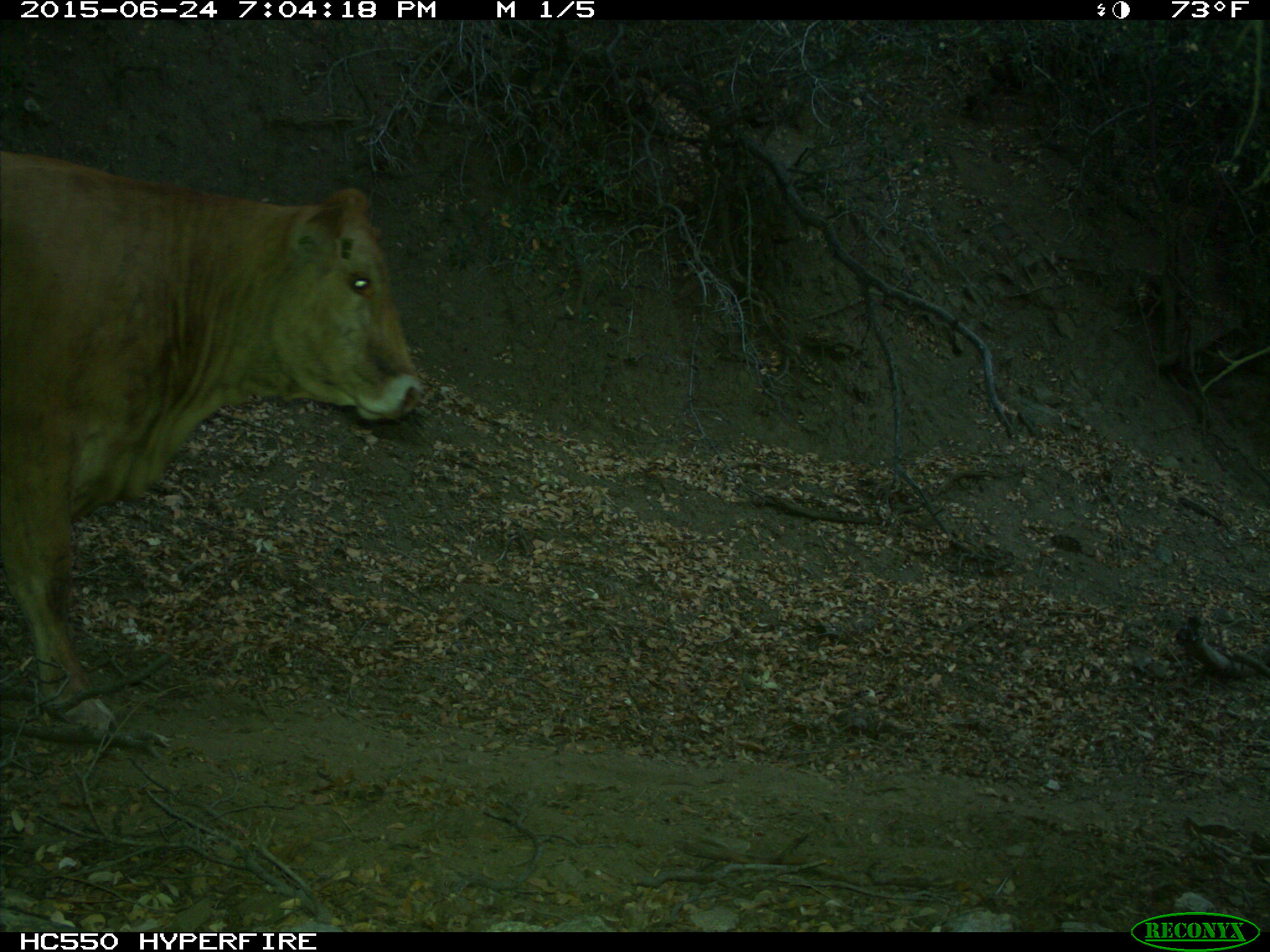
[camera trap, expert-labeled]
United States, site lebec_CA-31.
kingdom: Animalia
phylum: Chordata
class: Mammalia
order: Artiodactyla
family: Bovidae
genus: Bos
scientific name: Bos taurus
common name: domestic cow